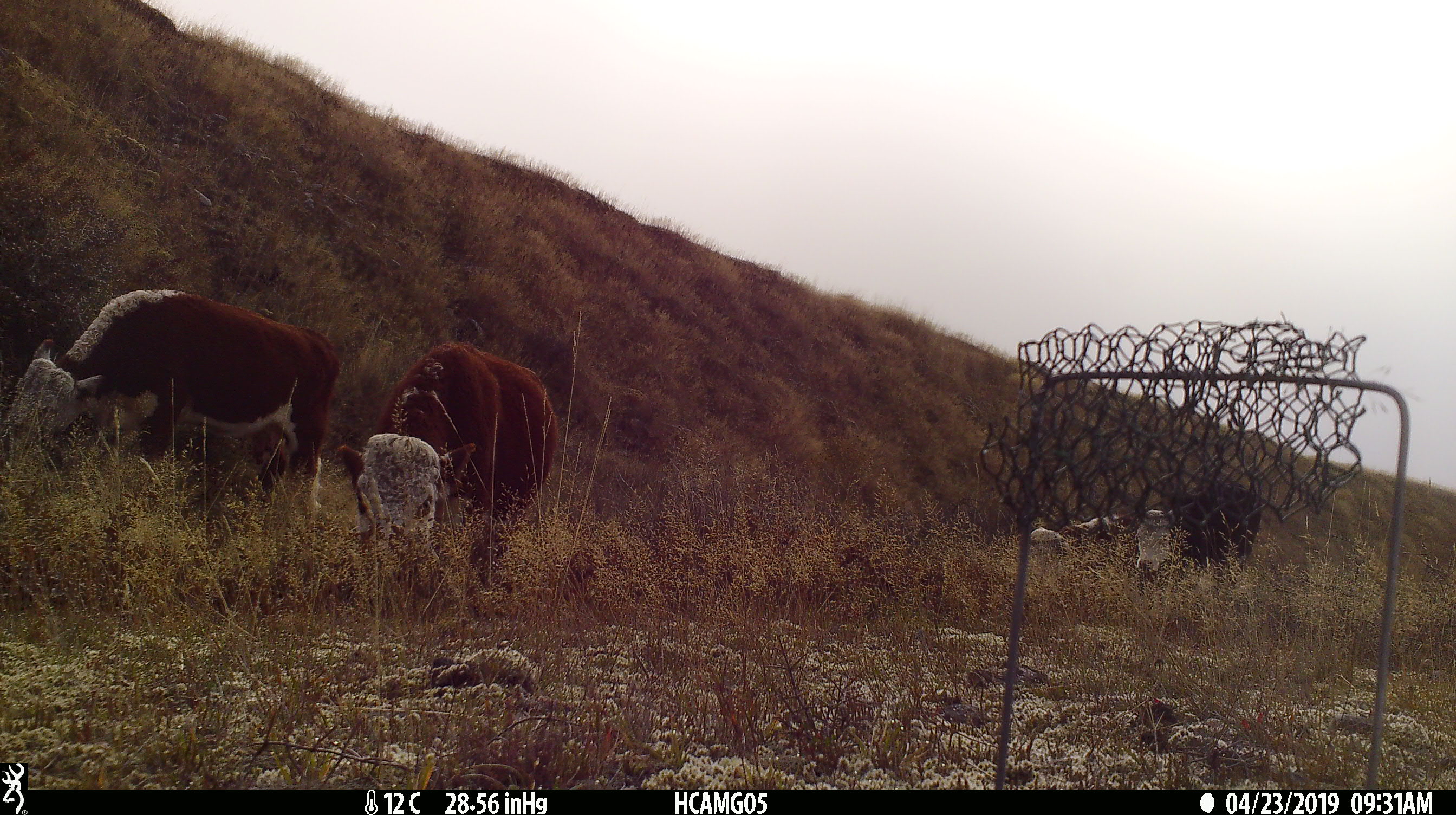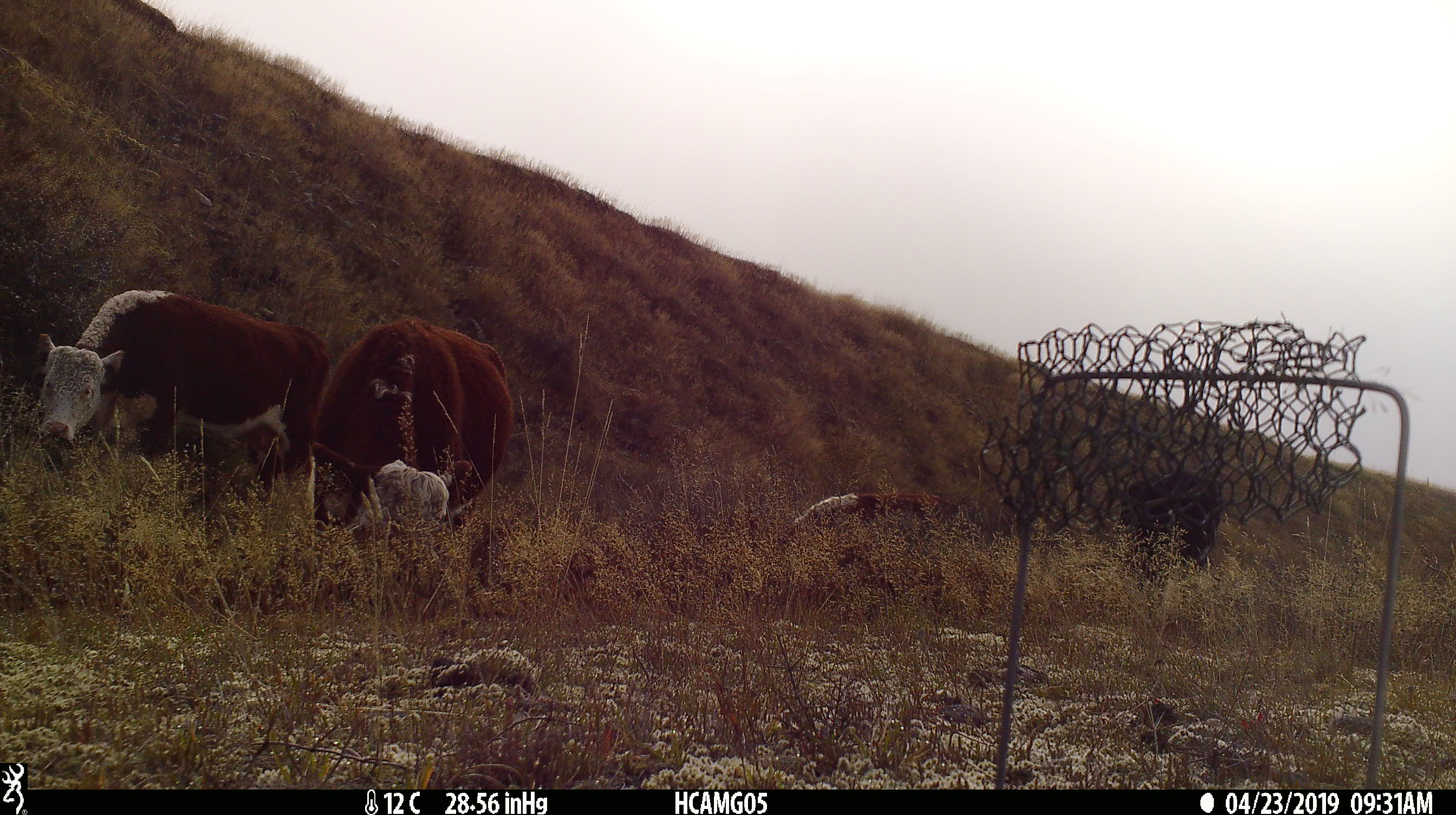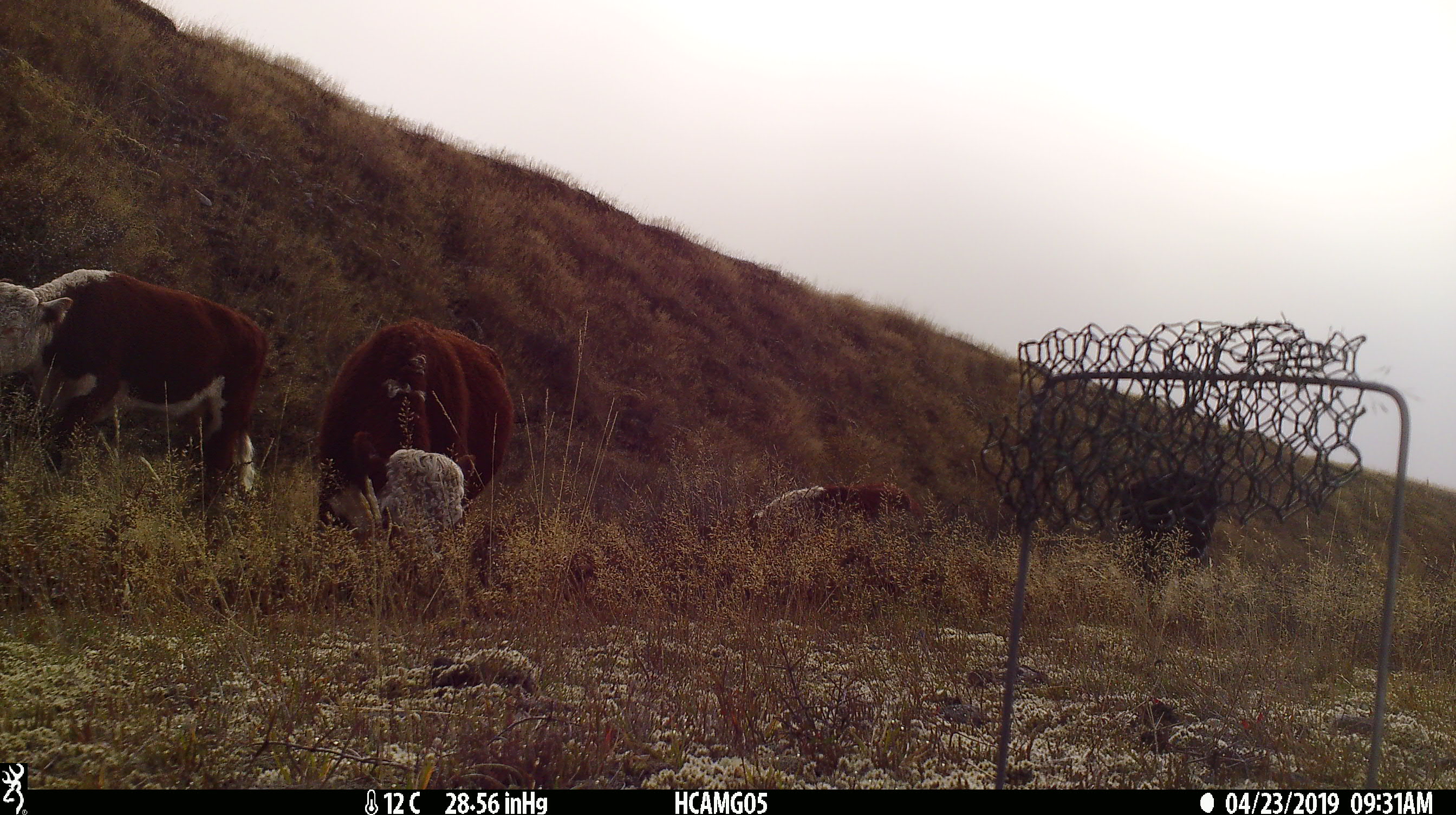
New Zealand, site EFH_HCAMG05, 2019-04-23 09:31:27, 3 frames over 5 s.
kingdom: Animalia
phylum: Chordata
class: Mammalia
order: Artiodactyla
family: Bovidae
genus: Bos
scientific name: Bos taurus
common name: domestic cow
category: cow